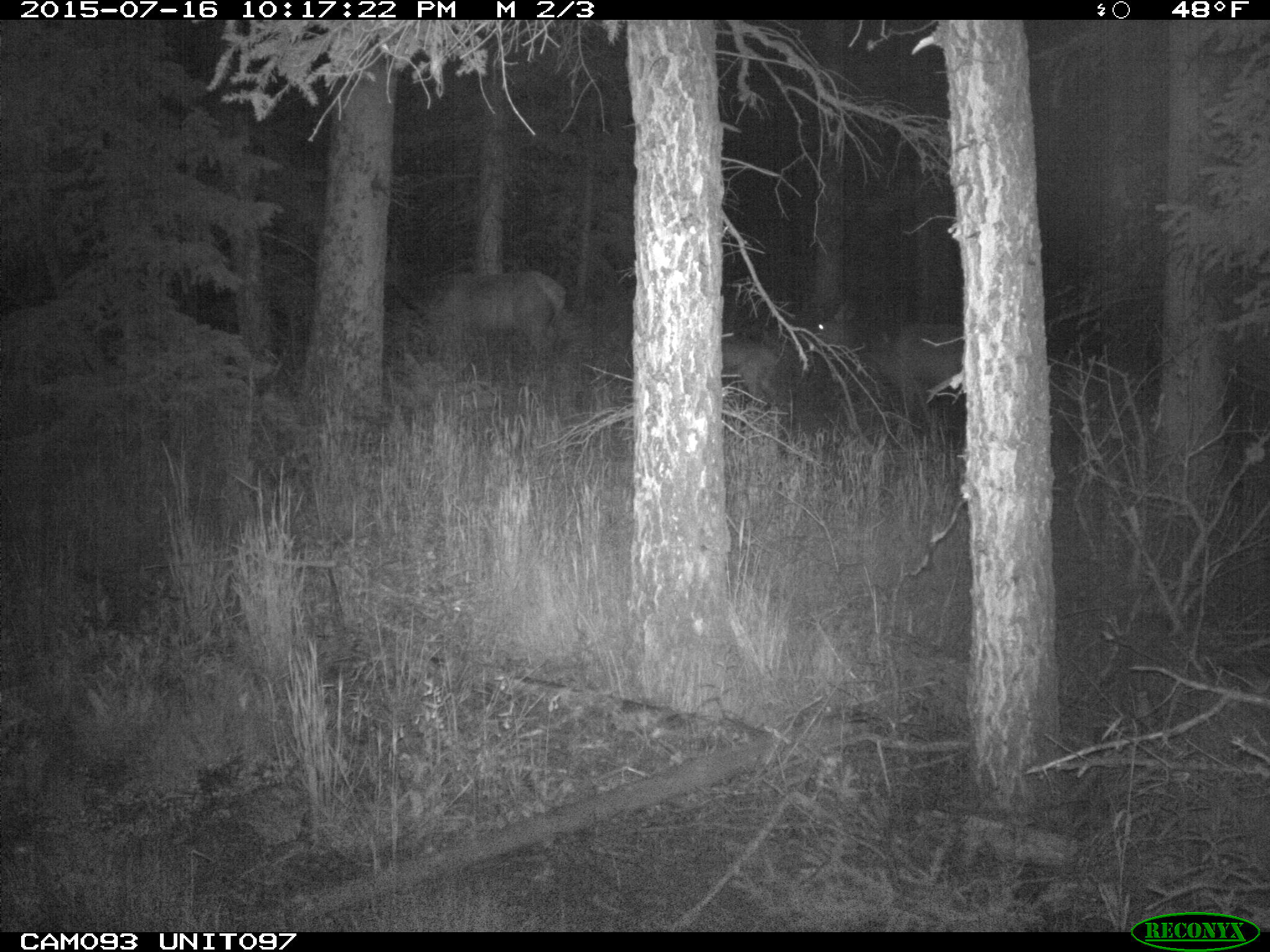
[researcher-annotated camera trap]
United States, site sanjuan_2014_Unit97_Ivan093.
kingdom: Animalia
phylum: Chordata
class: Mammalia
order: Artiodactyla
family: Cervidae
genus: Cervus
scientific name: Cervus elaphus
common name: red deer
Cervus elaphus (red deer).